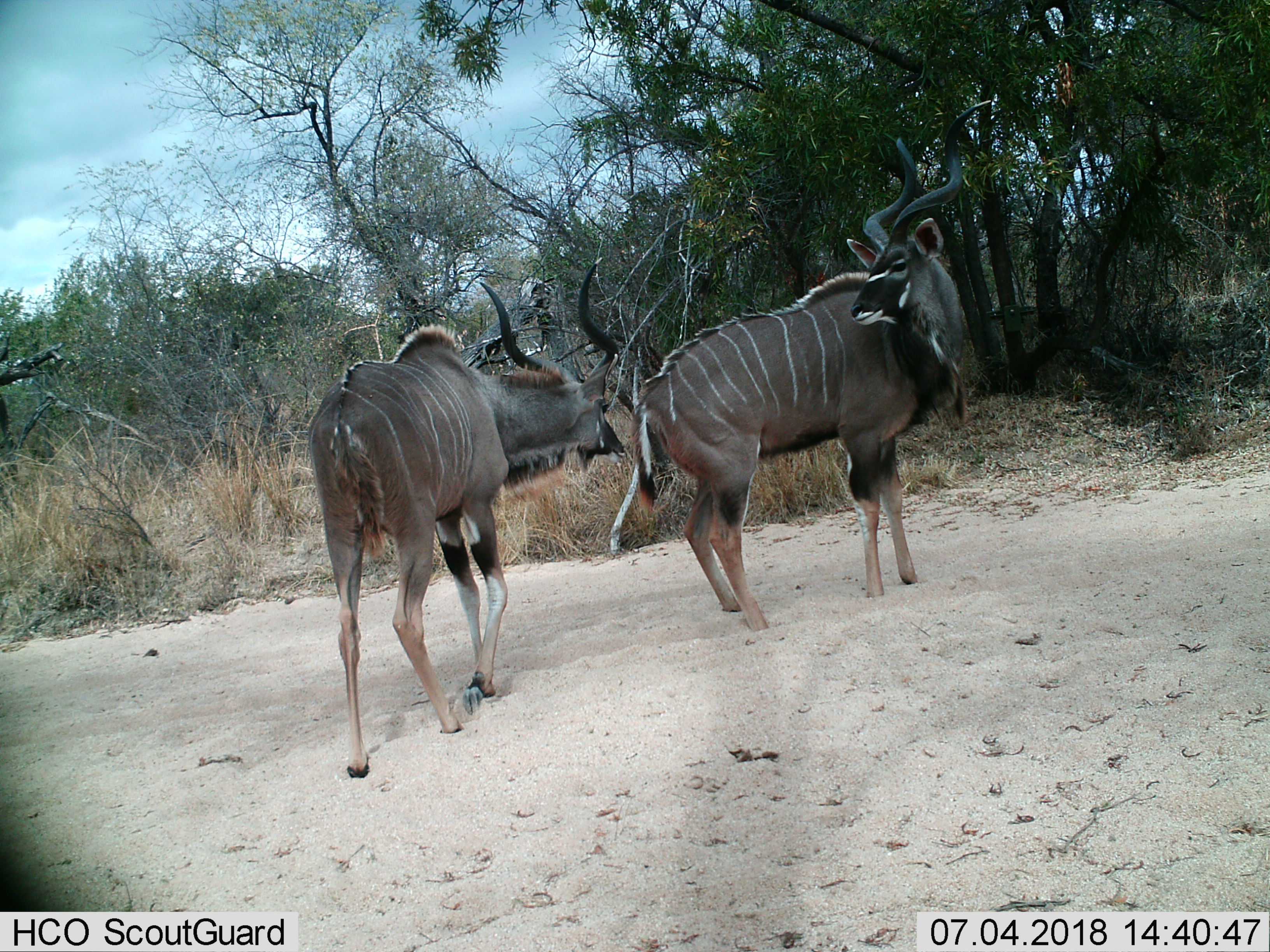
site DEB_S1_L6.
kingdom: Animalia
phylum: Chordata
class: Mammalia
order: Artiodactyla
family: Bovidae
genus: Tragelaphus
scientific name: Tragelaphus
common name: kudu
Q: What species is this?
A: Kudu (Tragelaphus).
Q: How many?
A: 2.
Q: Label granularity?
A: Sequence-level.